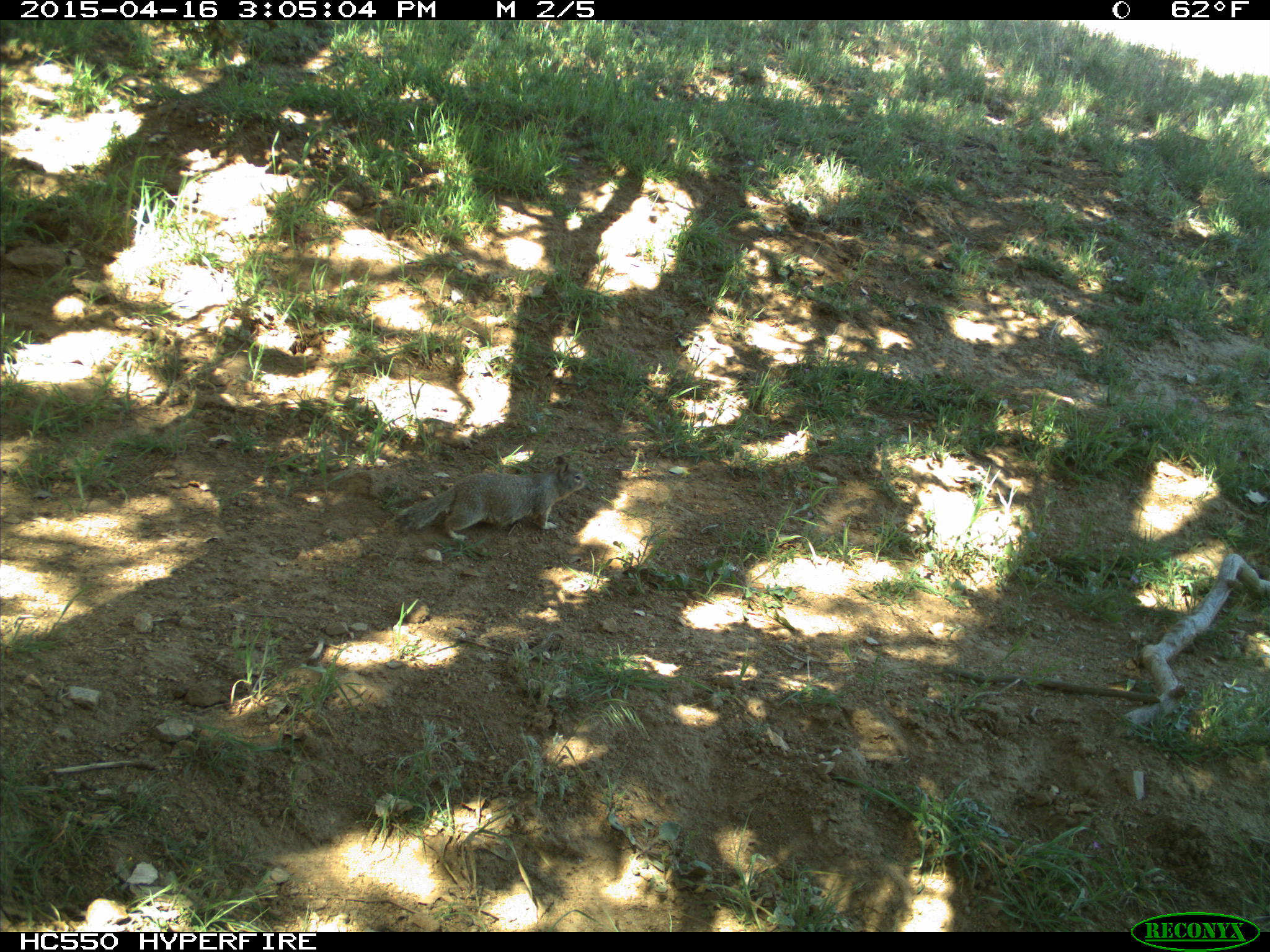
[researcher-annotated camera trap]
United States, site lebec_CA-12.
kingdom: Animalia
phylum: Chordata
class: Mammalia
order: Rodentia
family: Sciuridae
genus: Otospermophilus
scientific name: Otospermophilus beecheyi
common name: california ground squirrel